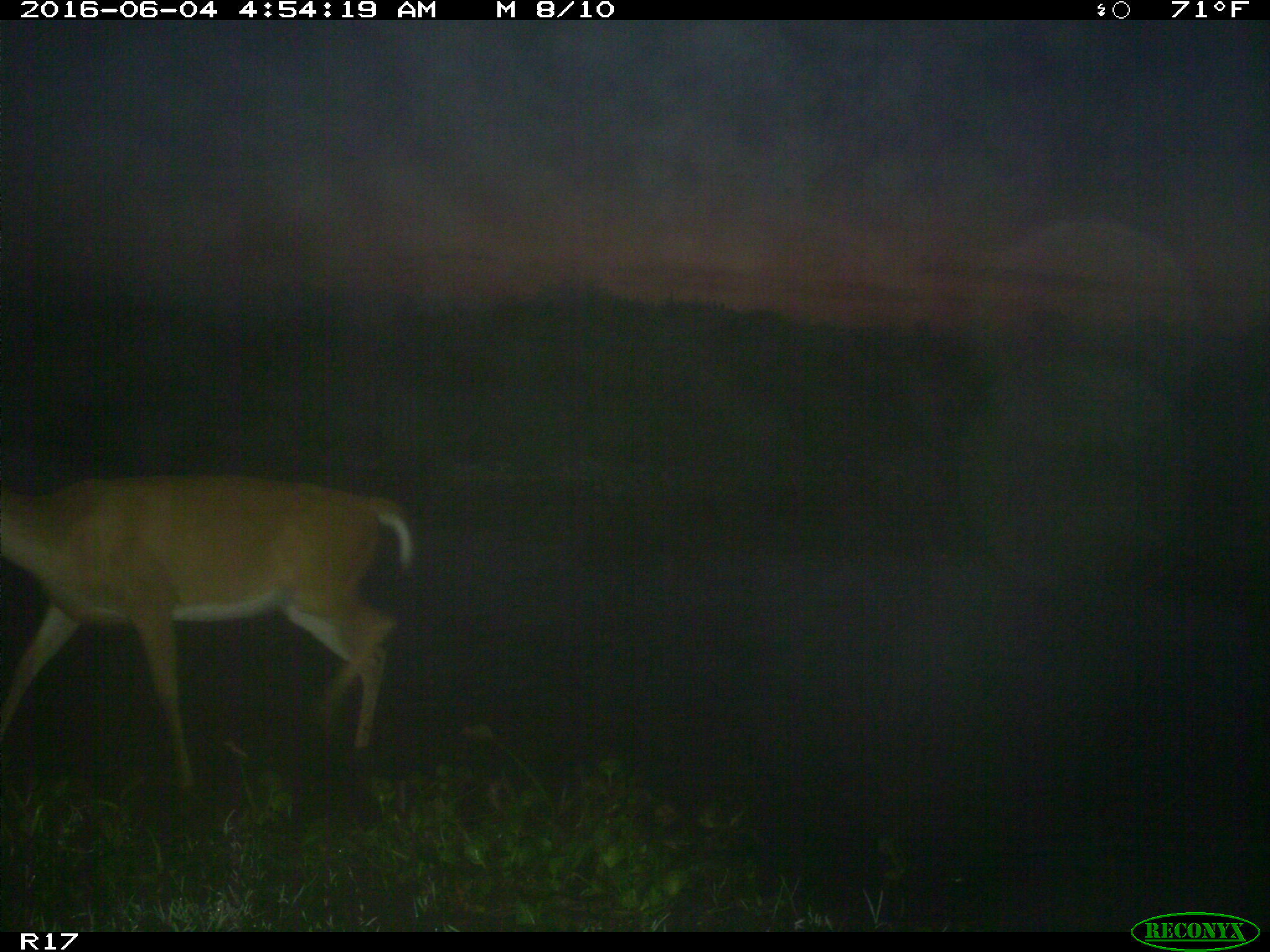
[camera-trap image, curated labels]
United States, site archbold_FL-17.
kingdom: Animalia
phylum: Chordata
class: Mammalia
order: Artiodactyla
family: Cervidae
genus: Odocoileus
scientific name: Odocoileus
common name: deer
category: unidentified deer